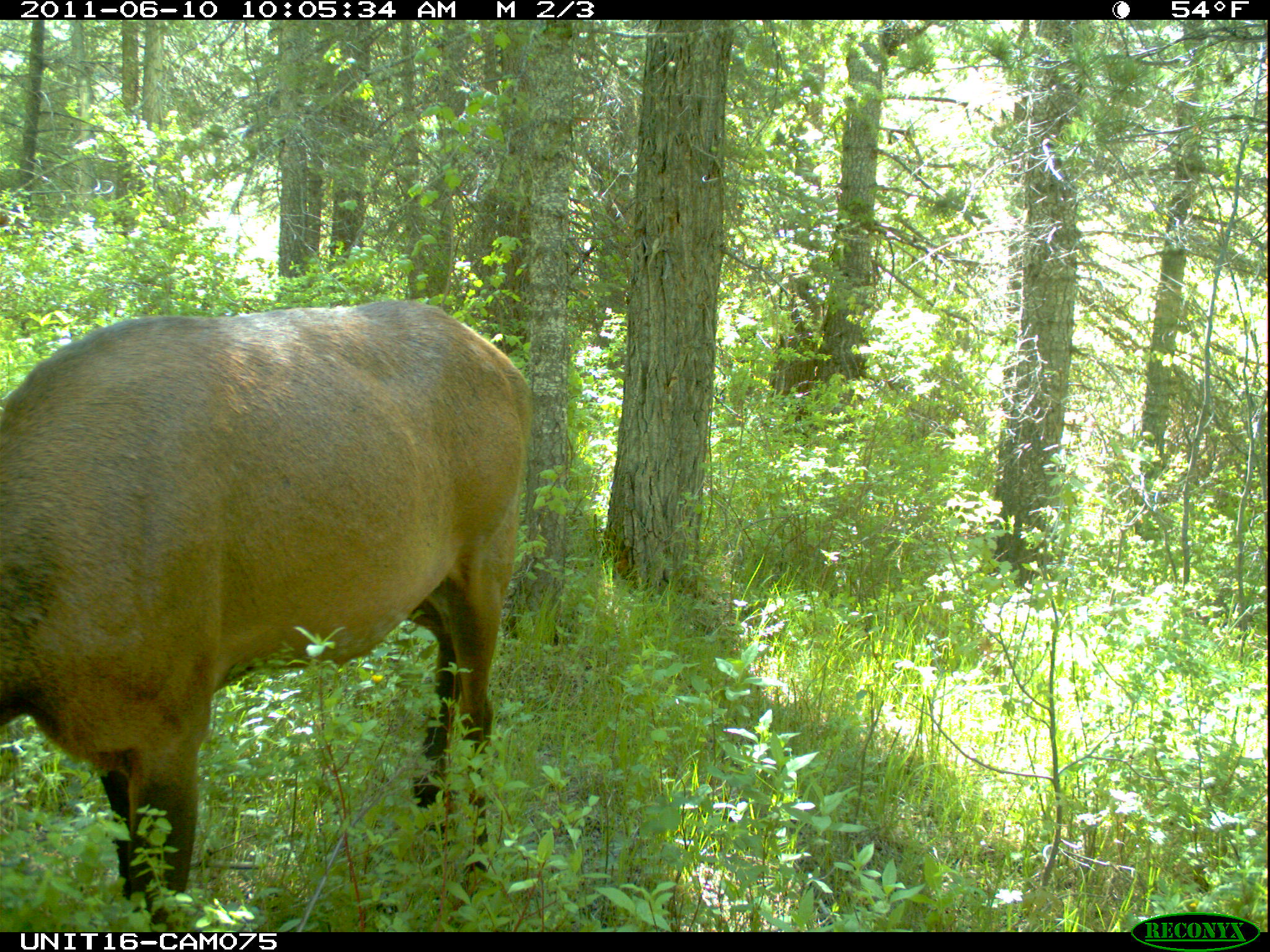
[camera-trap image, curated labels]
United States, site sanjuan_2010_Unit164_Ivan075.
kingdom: Animalia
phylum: Chordata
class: Mammalia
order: Artiodactyla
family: Cervidae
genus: Cervus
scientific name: Cervus elaphus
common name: red deer